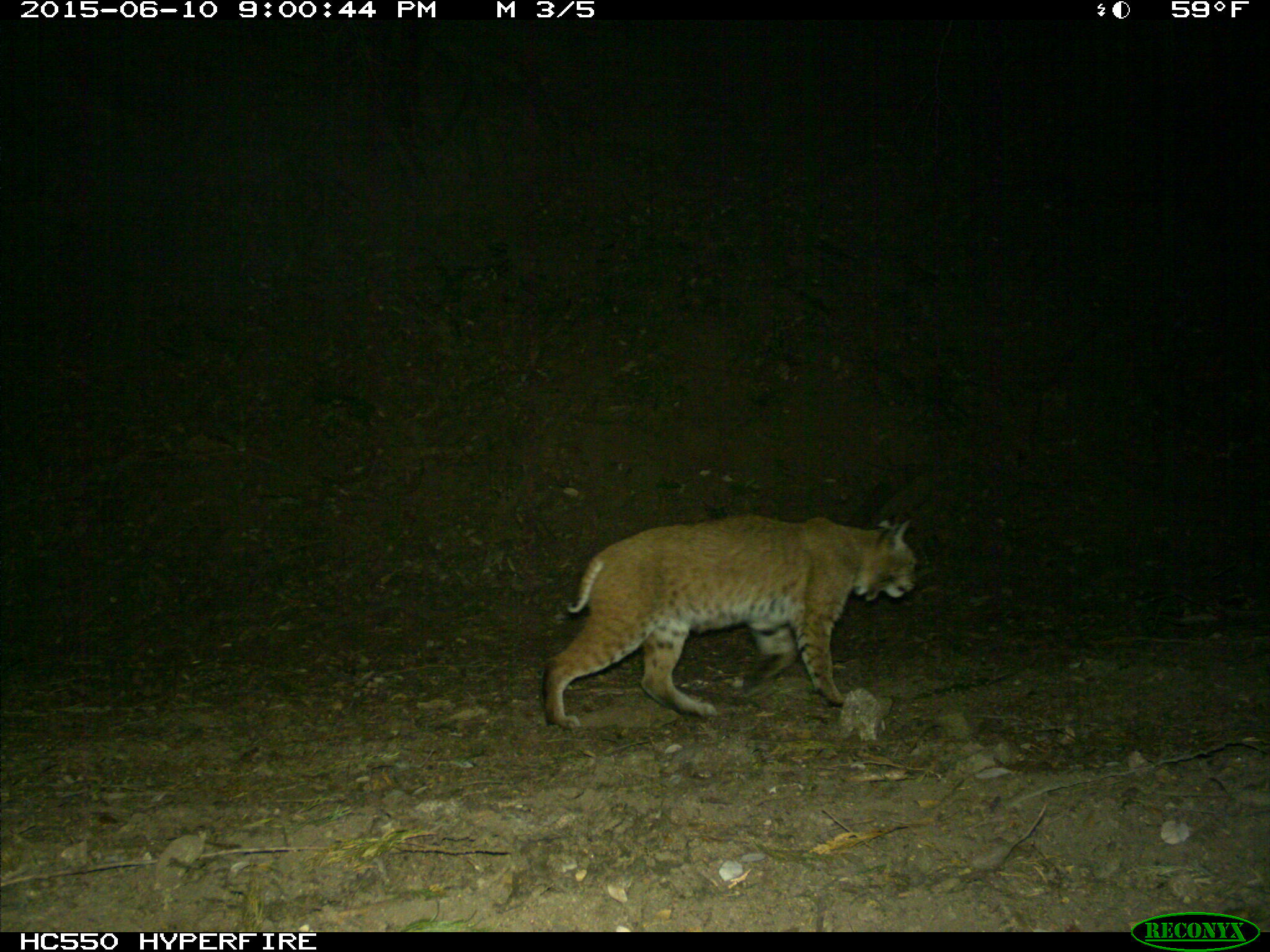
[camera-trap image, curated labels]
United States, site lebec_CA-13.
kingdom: Animalia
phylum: Chordata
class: Mammalia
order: Carnivora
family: Felidae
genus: Lynx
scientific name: Lynx rufus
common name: bobcat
Lynx rufus (bobcat).